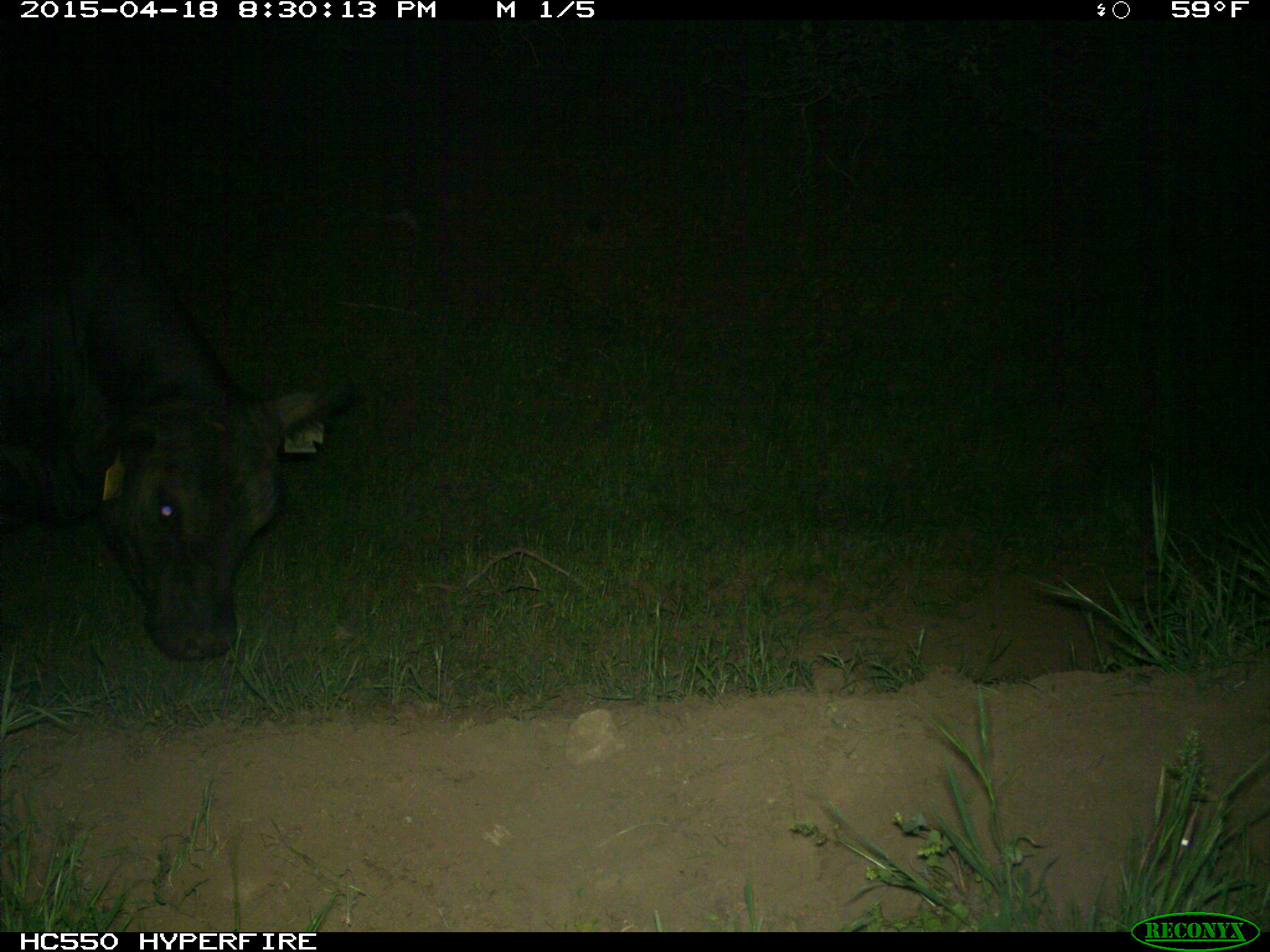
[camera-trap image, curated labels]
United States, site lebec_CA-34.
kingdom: Animalia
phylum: Chordata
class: Mammalia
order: Artiodactyla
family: Bovidae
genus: Bos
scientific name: Bos taurus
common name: domestic cow